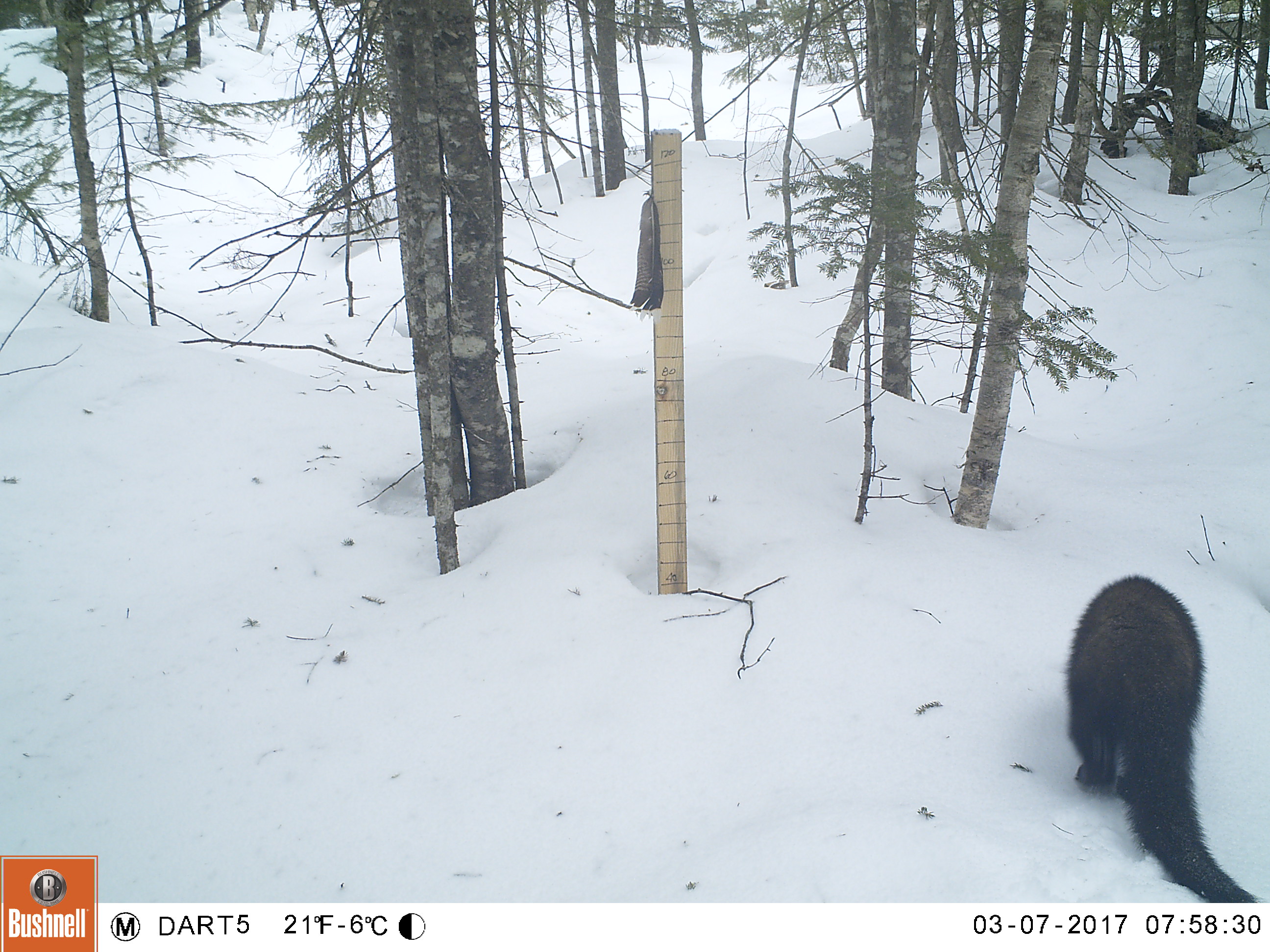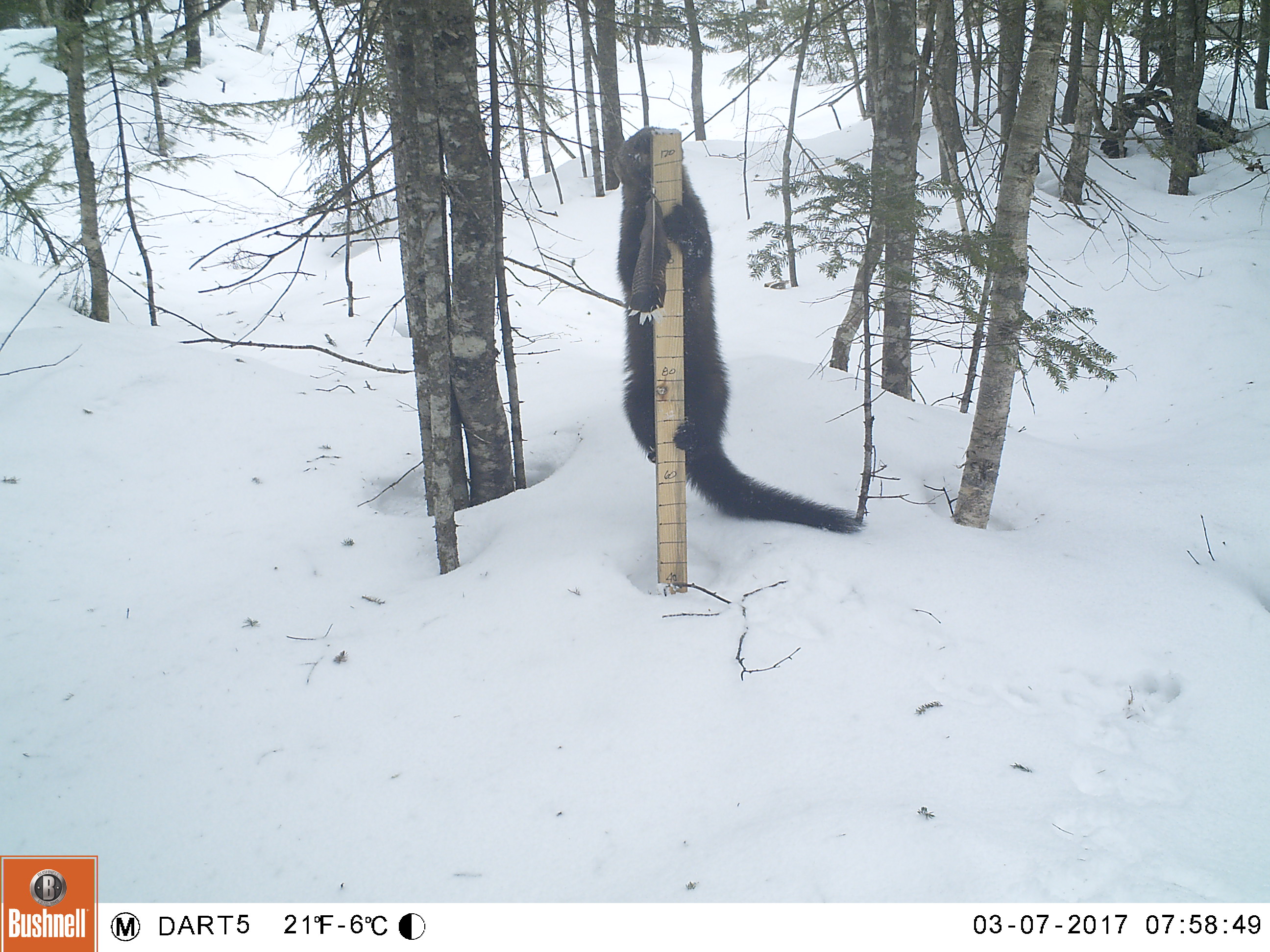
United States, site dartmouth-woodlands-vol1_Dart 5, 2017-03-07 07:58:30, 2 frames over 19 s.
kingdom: Animalia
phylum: Chordata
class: Mammalia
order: Carnivora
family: Mustelidae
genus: Pekania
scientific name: Pekania pennanti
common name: fisher